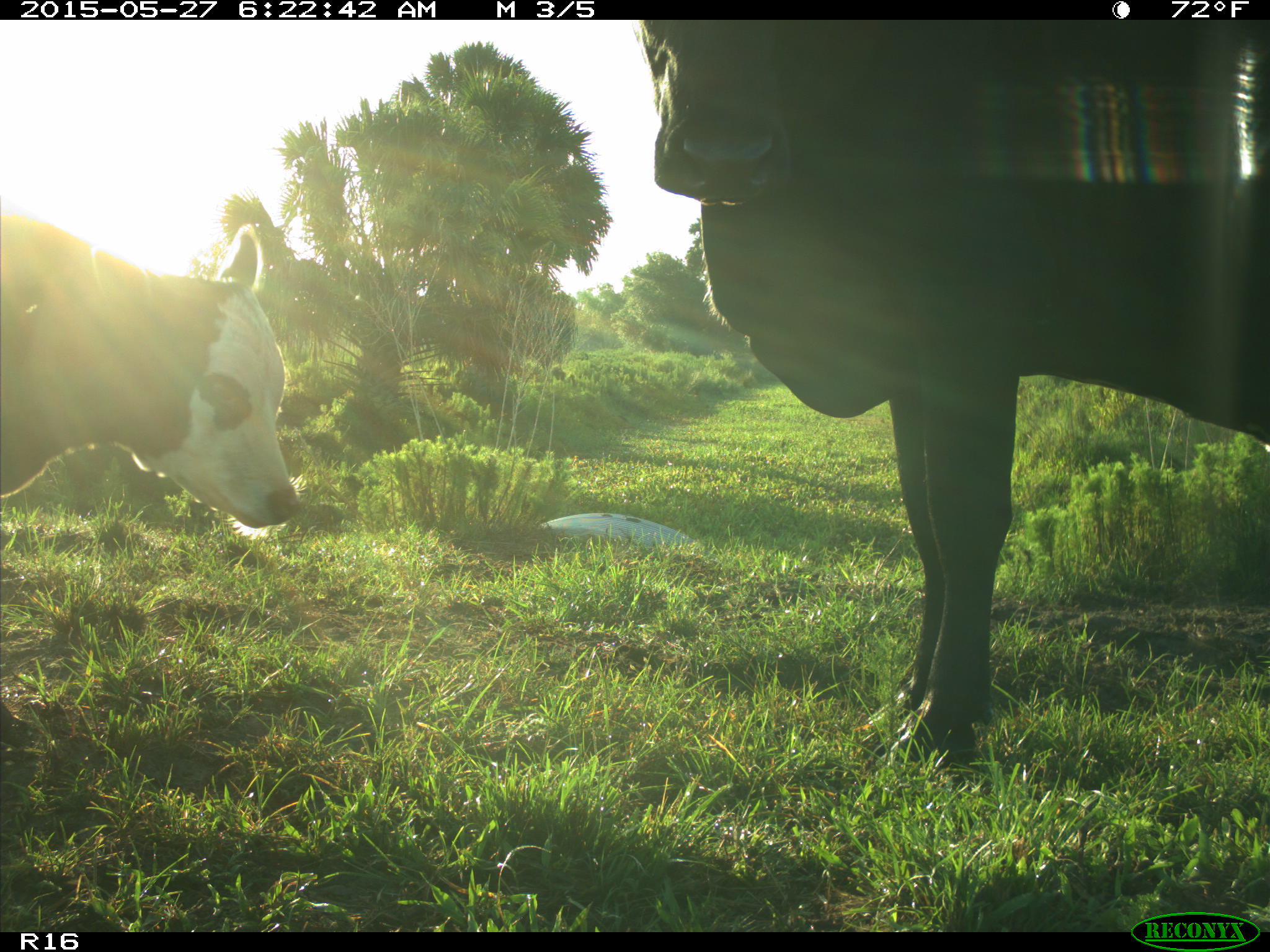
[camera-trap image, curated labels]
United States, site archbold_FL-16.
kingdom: Animalia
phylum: Chordata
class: Mammalia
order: Artiodactyla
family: Bovidae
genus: Bos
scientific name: Bos taurus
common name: domestic cow